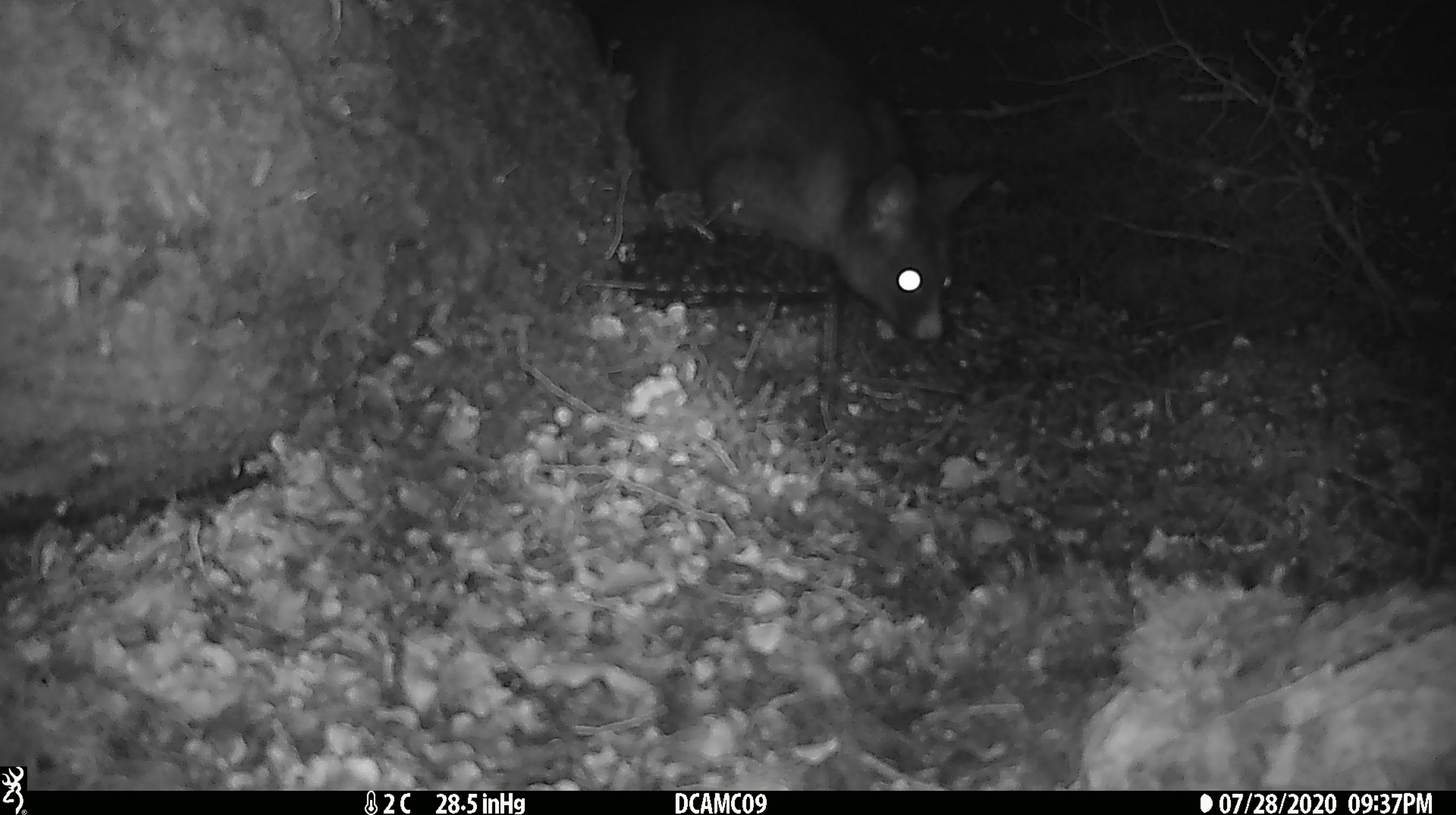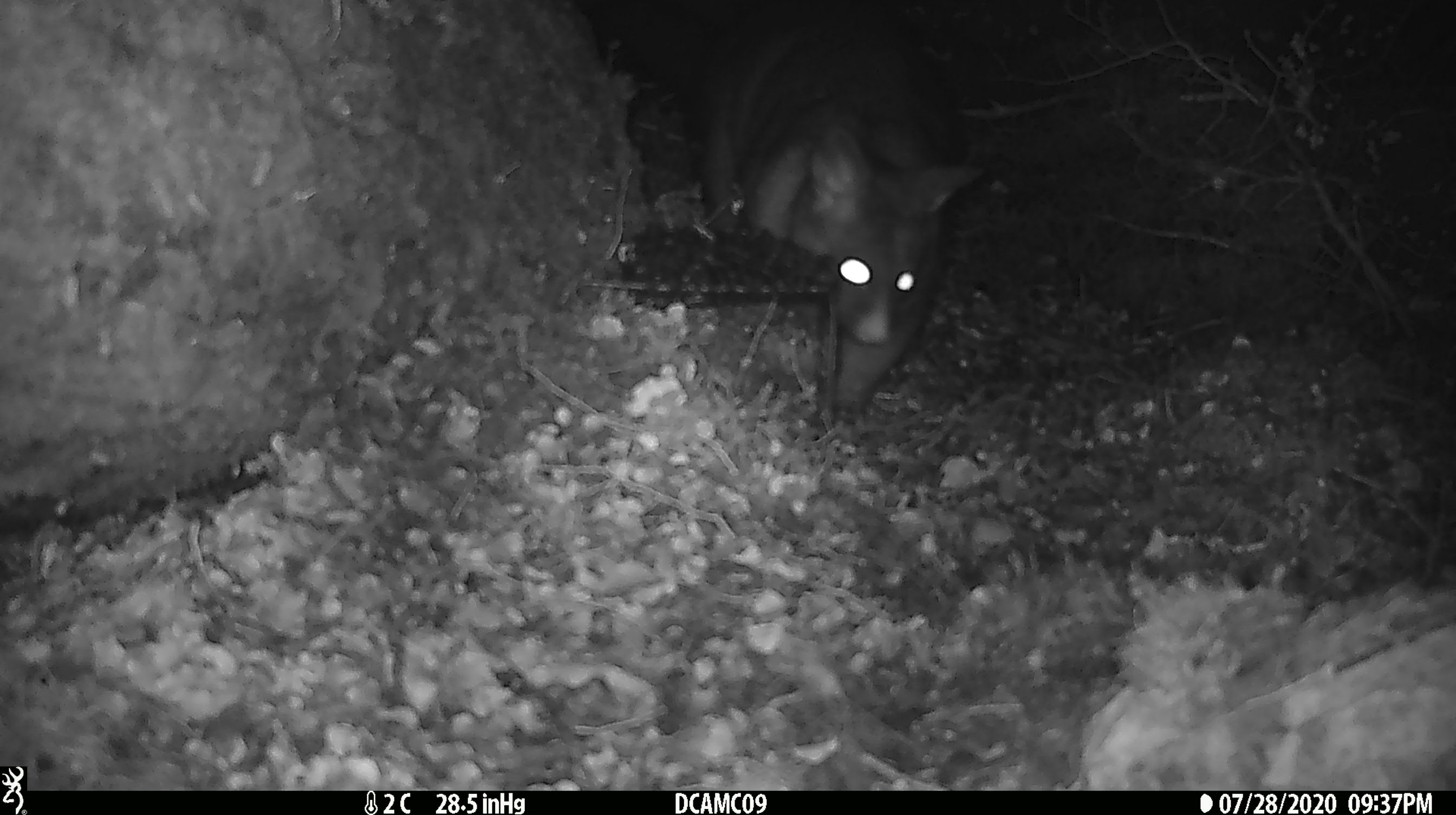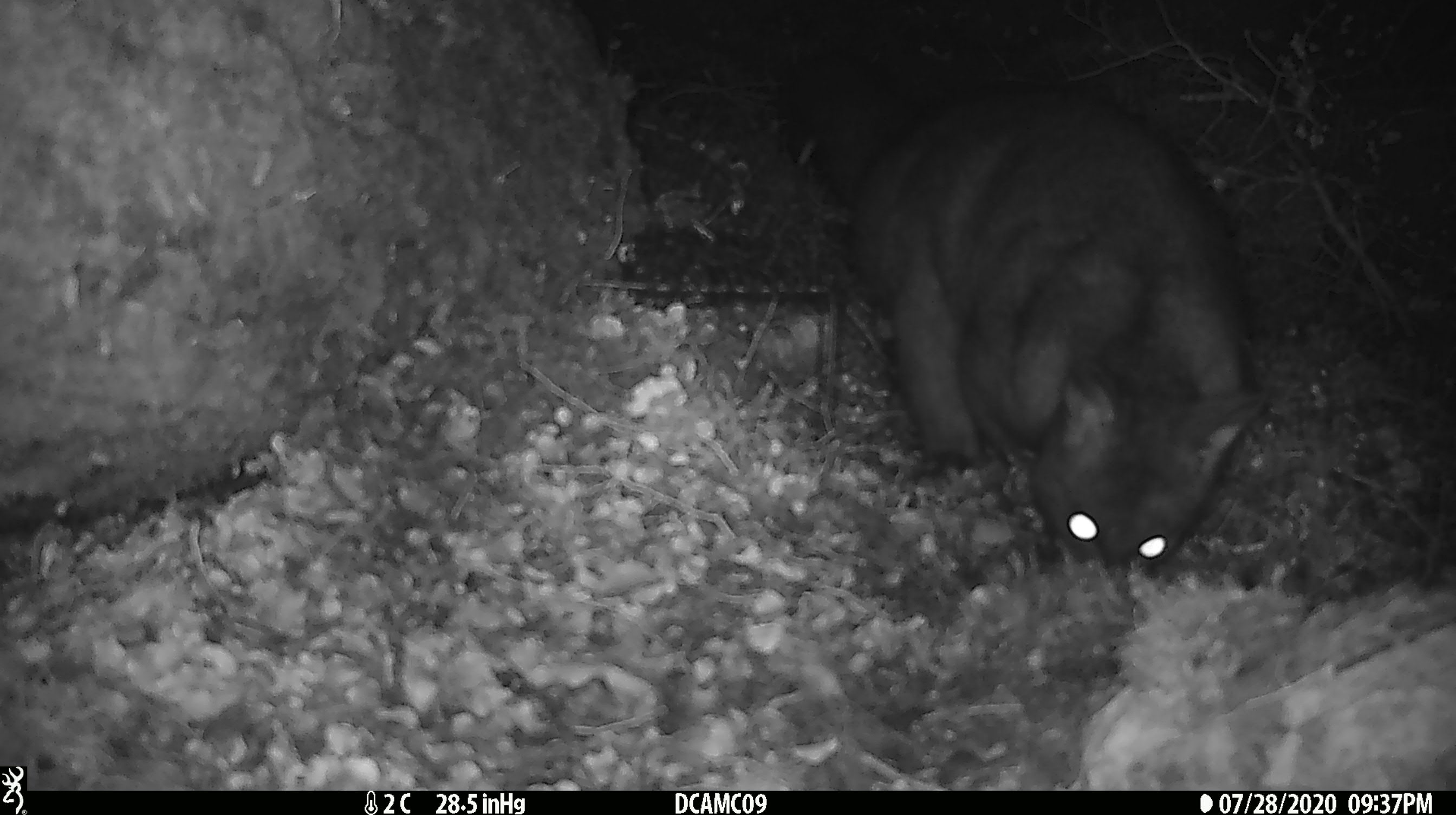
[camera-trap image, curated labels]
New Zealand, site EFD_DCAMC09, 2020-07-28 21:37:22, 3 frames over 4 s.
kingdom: Animalia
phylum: Chordata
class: Mammalia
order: Diprotodontia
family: Phalangeridae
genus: Trichosurus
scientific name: Trichosurus vulpecula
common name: common brushtail possum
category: possum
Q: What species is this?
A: Possum (common brushtail possum) (Trichosurus vulpecula).